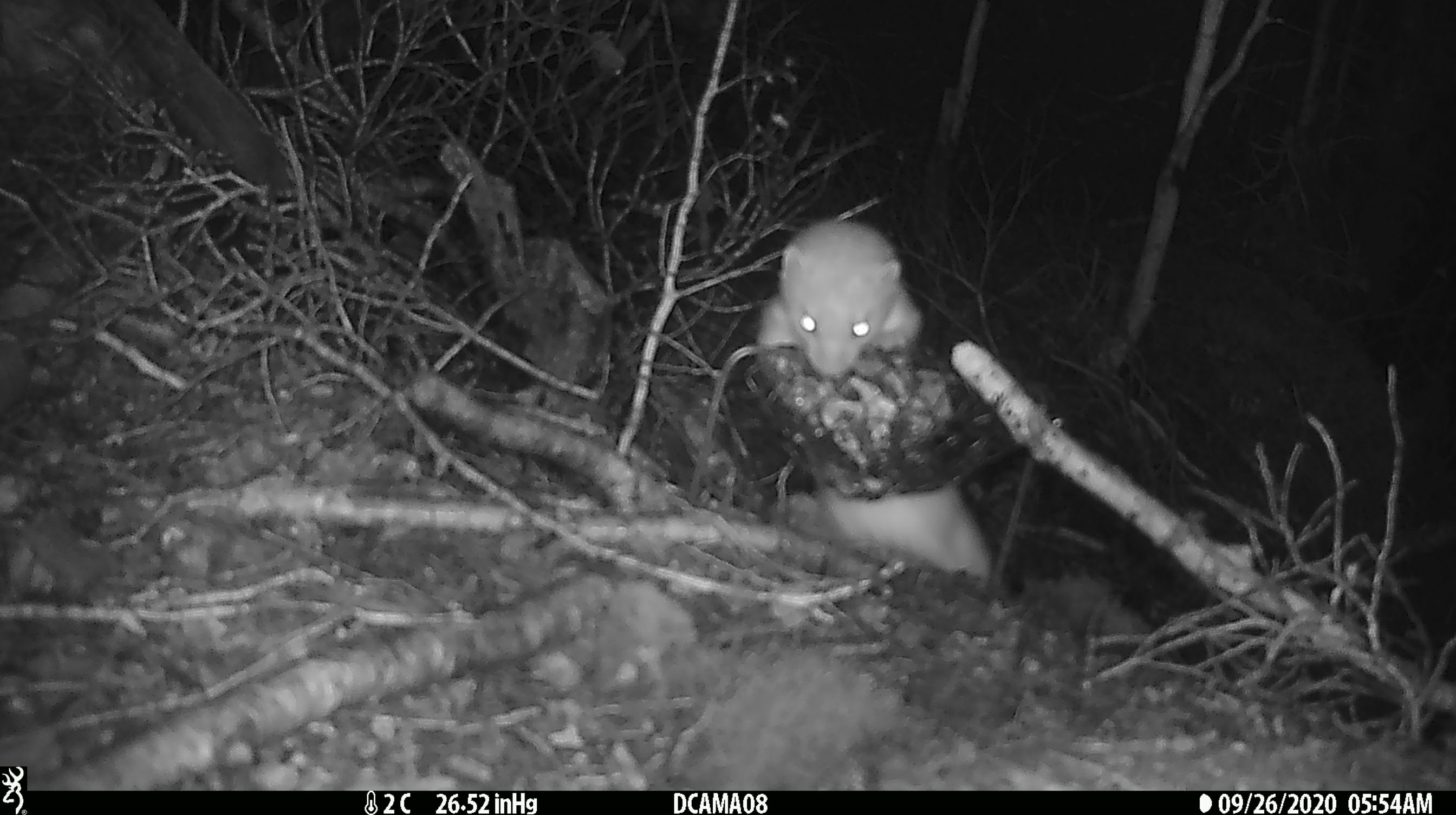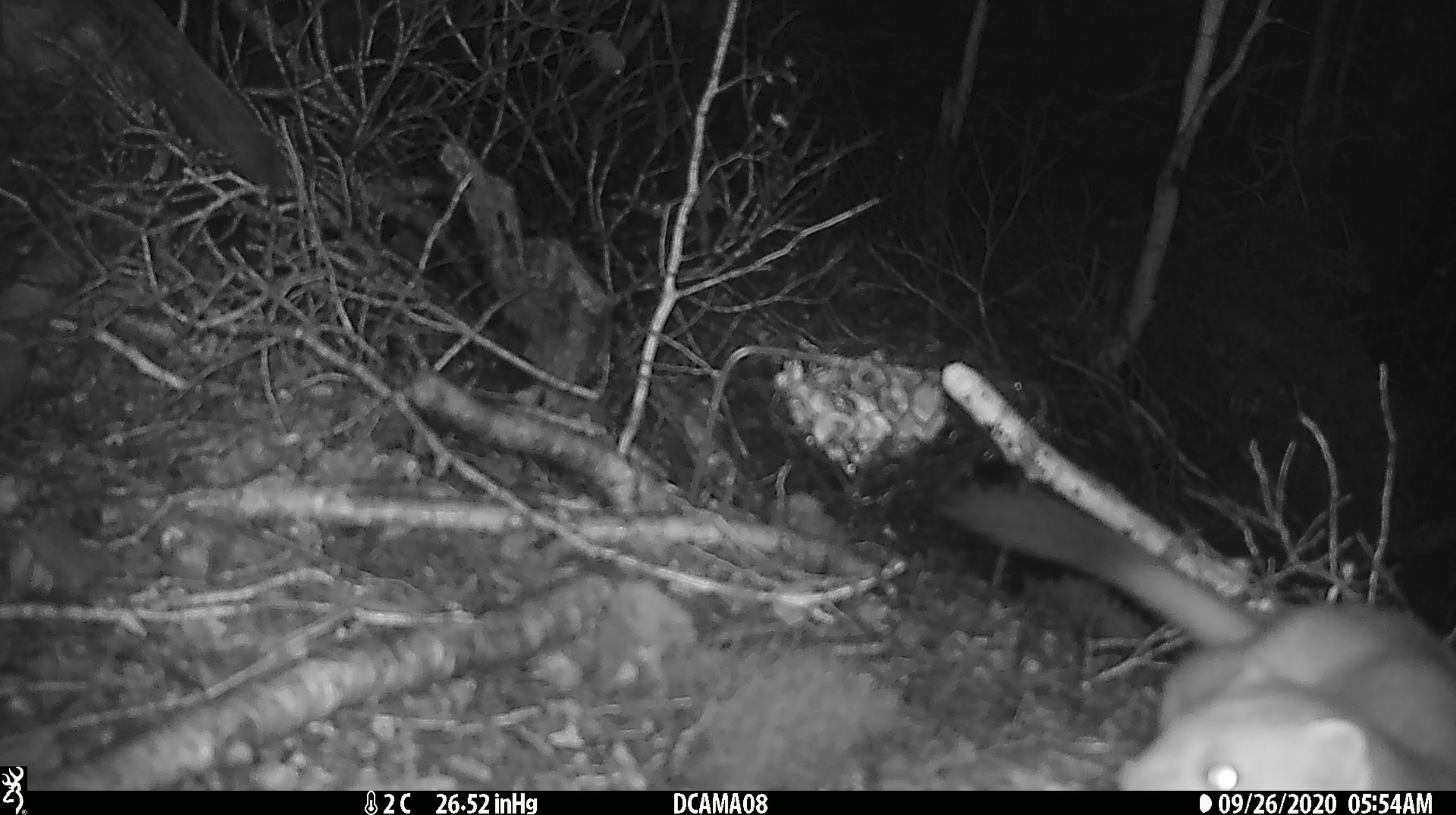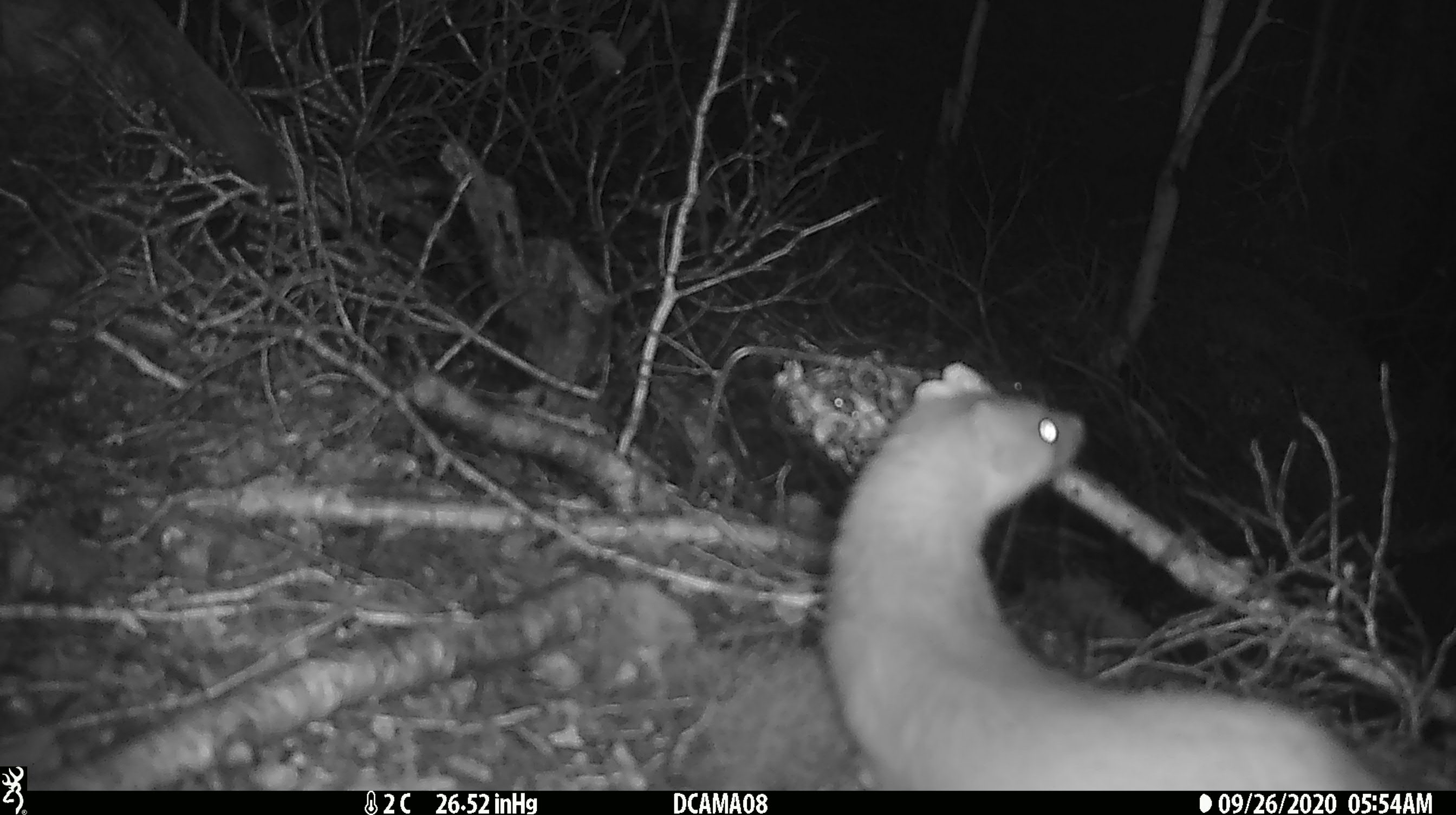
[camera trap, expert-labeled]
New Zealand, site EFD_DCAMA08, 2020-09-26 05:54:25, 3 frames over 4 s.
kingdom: Animalia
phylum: Chordata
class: Mammalia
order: Carnivora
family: Mustelidae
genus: Mustela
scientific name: Mustela erminea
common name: stoat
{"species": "stoat (Mustela erminea)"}